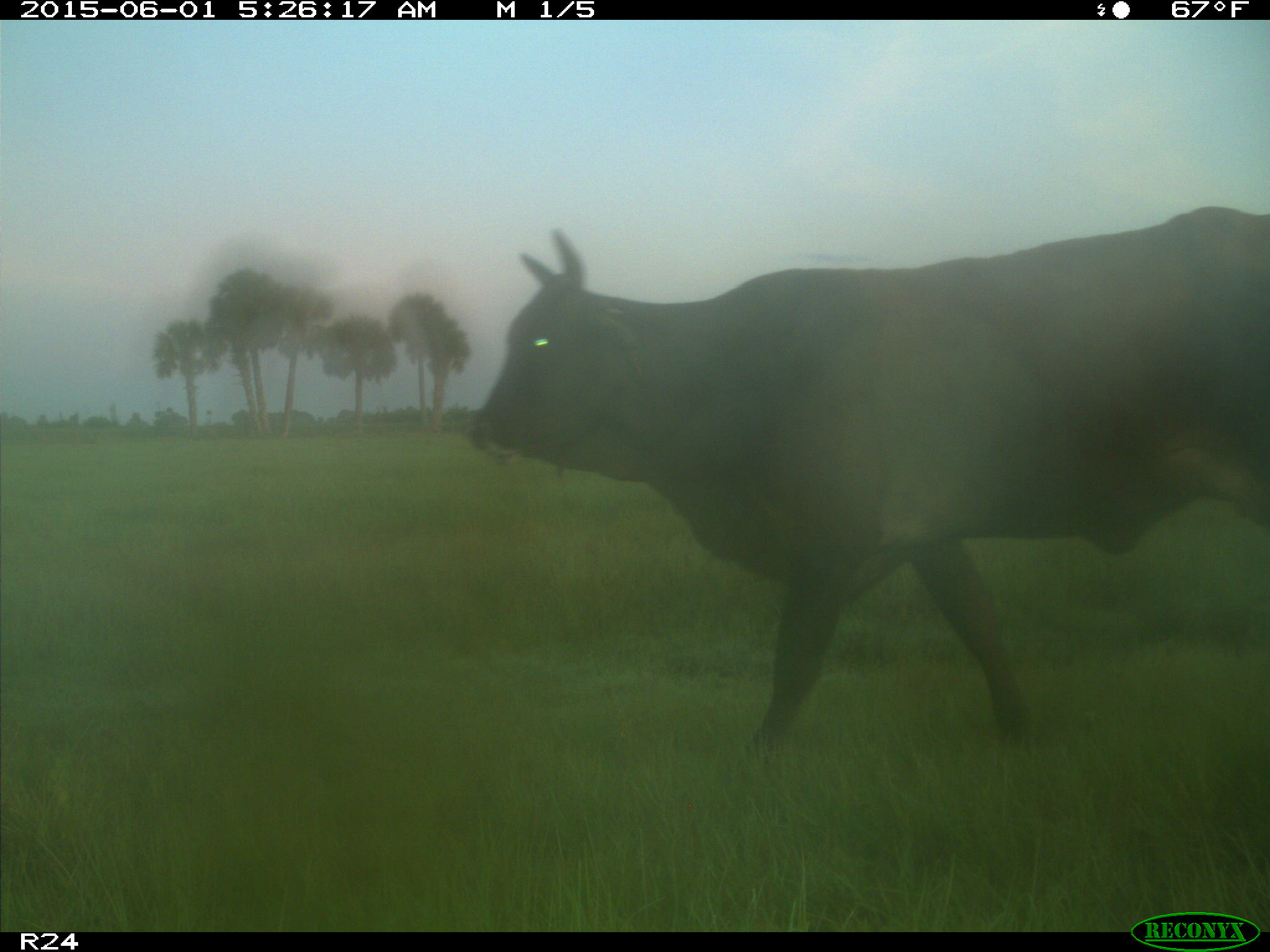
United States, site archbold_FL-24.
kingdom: Animalia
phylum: Chordata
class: Mammalia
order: Artiodactyla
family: Bovidae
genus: Bos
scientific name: Bos taurus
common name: domestic cow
Bos taurus (domestic cow).